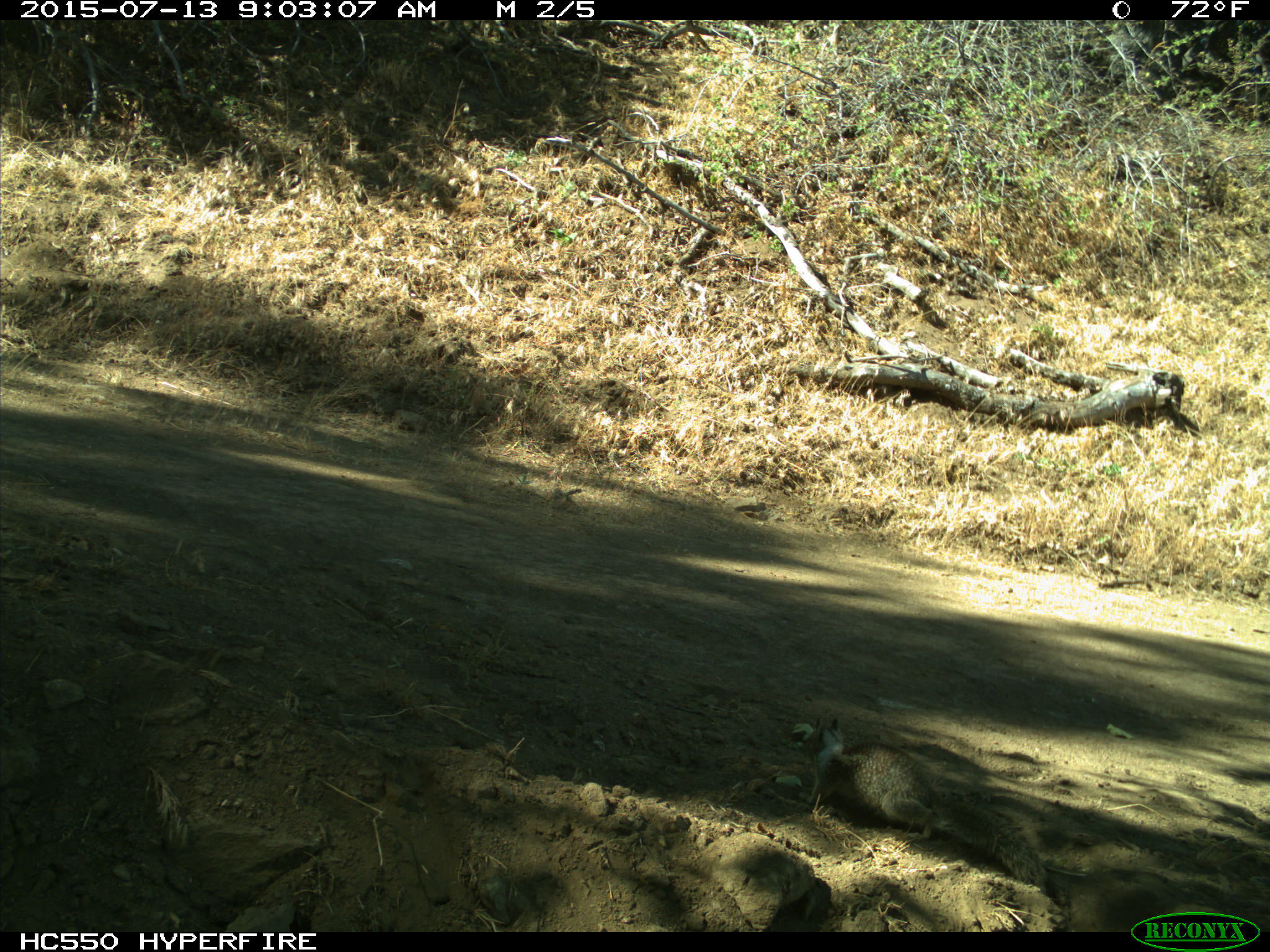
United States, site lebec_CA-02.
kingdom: Animalia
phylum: Chordata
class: Mammalia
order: Rodentia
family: Sciuridae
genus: Otospermophilus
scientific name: Otospermophilus beecheyi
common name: california ground squirrel